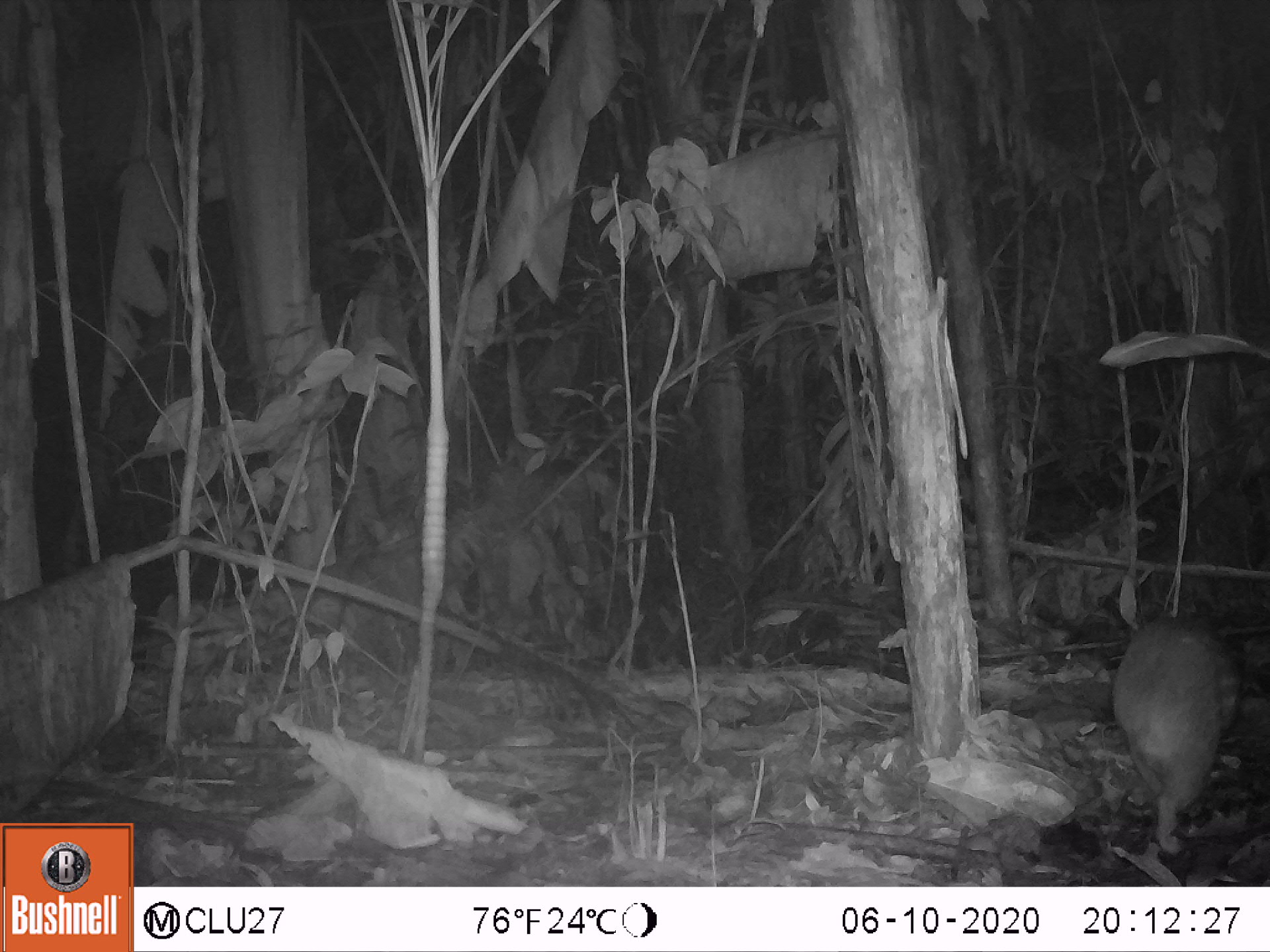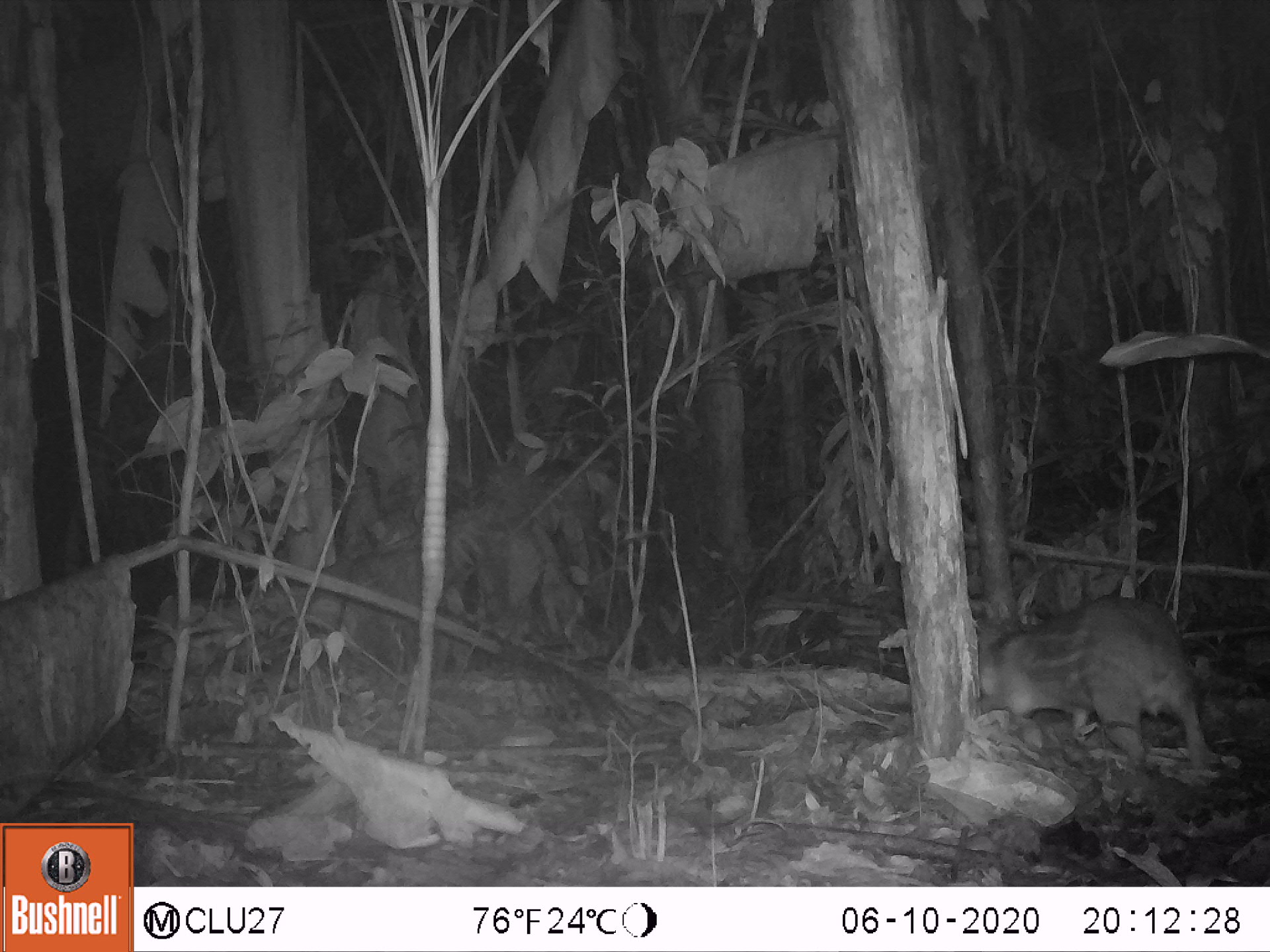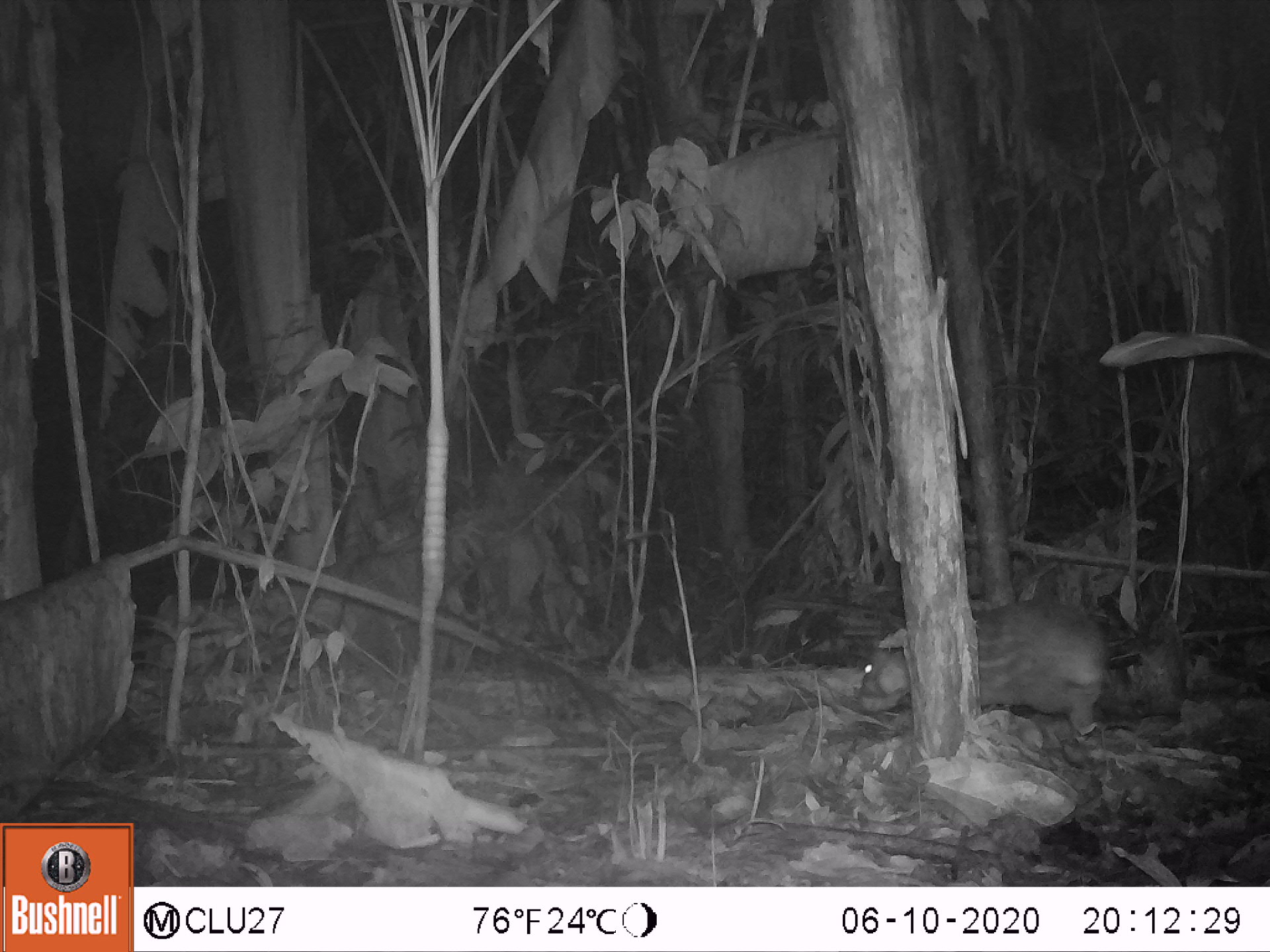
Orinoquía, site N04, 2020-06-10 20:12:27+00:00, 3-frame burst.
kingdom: Animalia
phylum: Chordata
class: Mammalia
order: Rodentia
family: Cuniculidae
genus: Cuniculus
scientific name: Cuniculus paca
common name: spotted paca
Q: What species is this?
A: Spotted paca (Cuniculus paca).